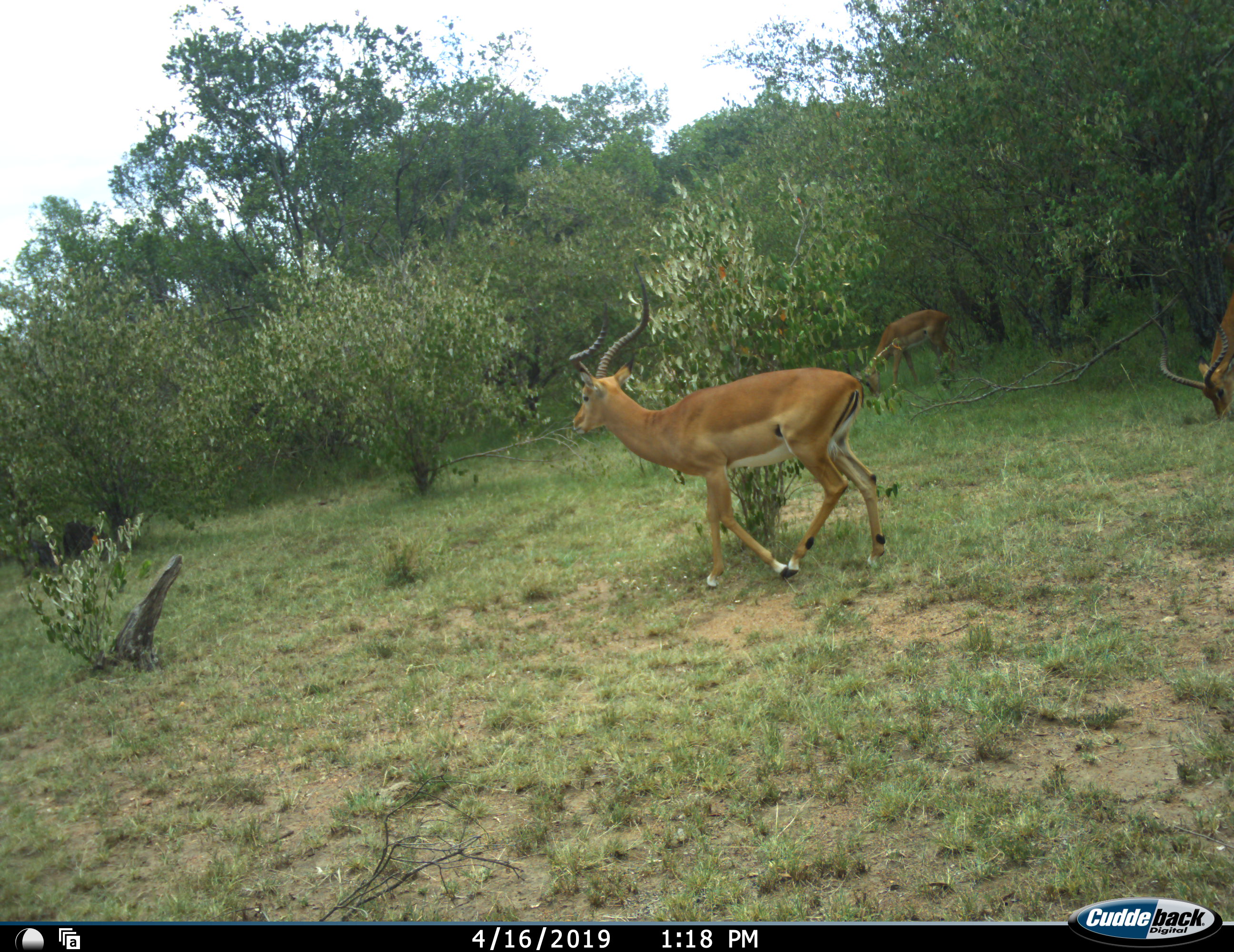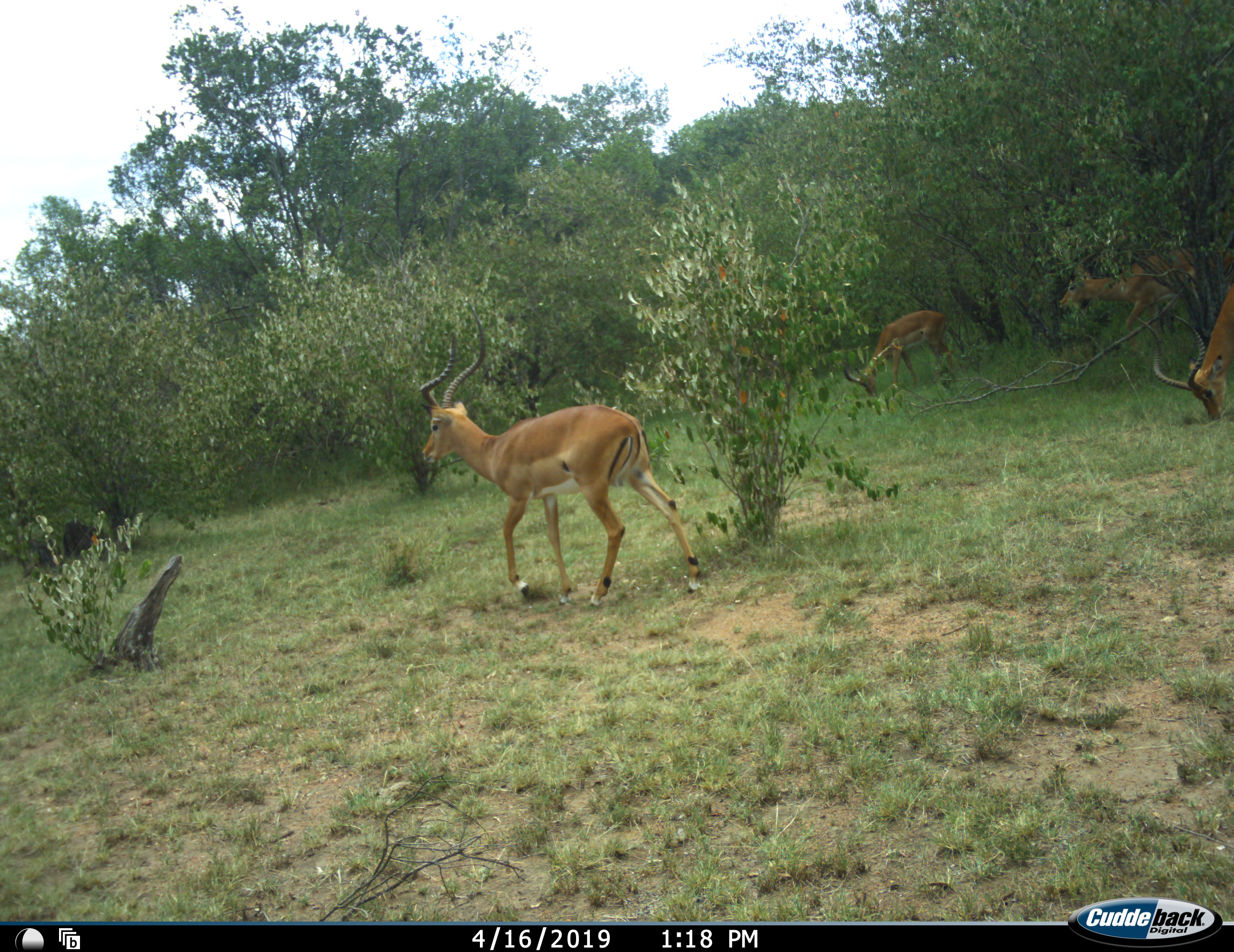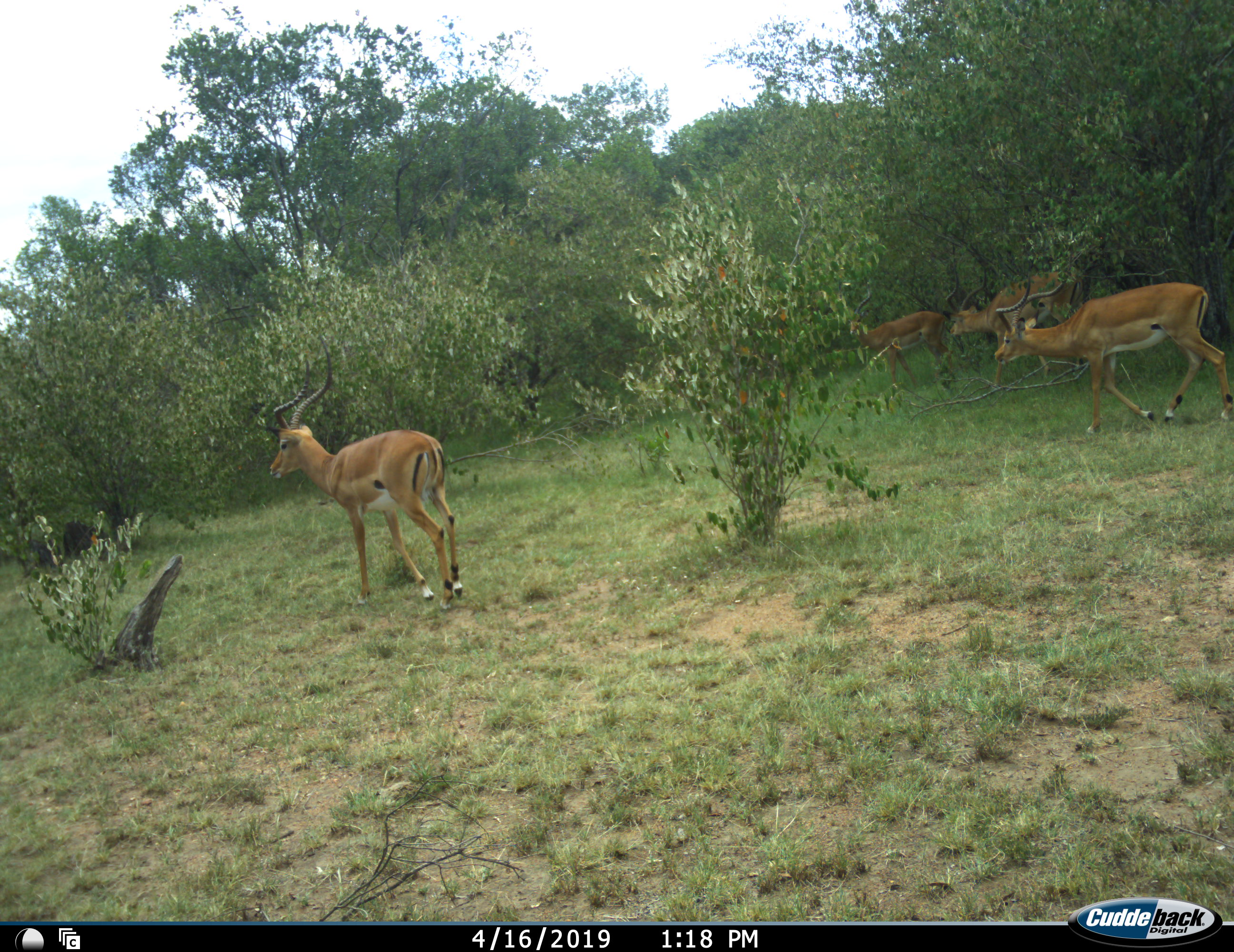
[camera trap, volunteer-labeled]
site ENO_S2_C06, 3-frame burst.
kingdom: Animalia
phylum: Chordata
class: Mammalia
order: Artiodactyla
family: Bovidae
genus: Aepyceros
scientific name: Aepyceros melampus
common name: impala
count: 4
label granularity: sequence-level